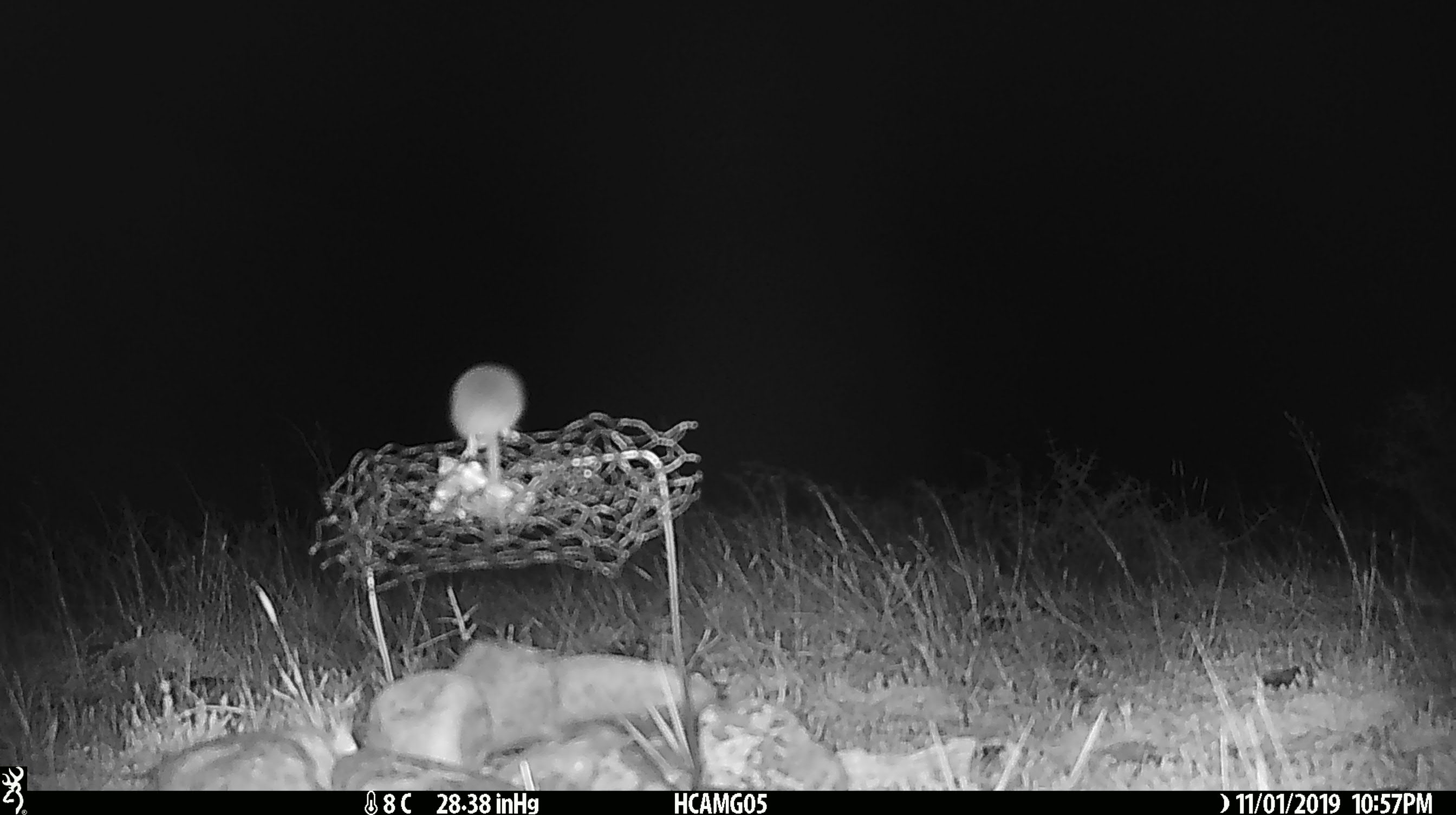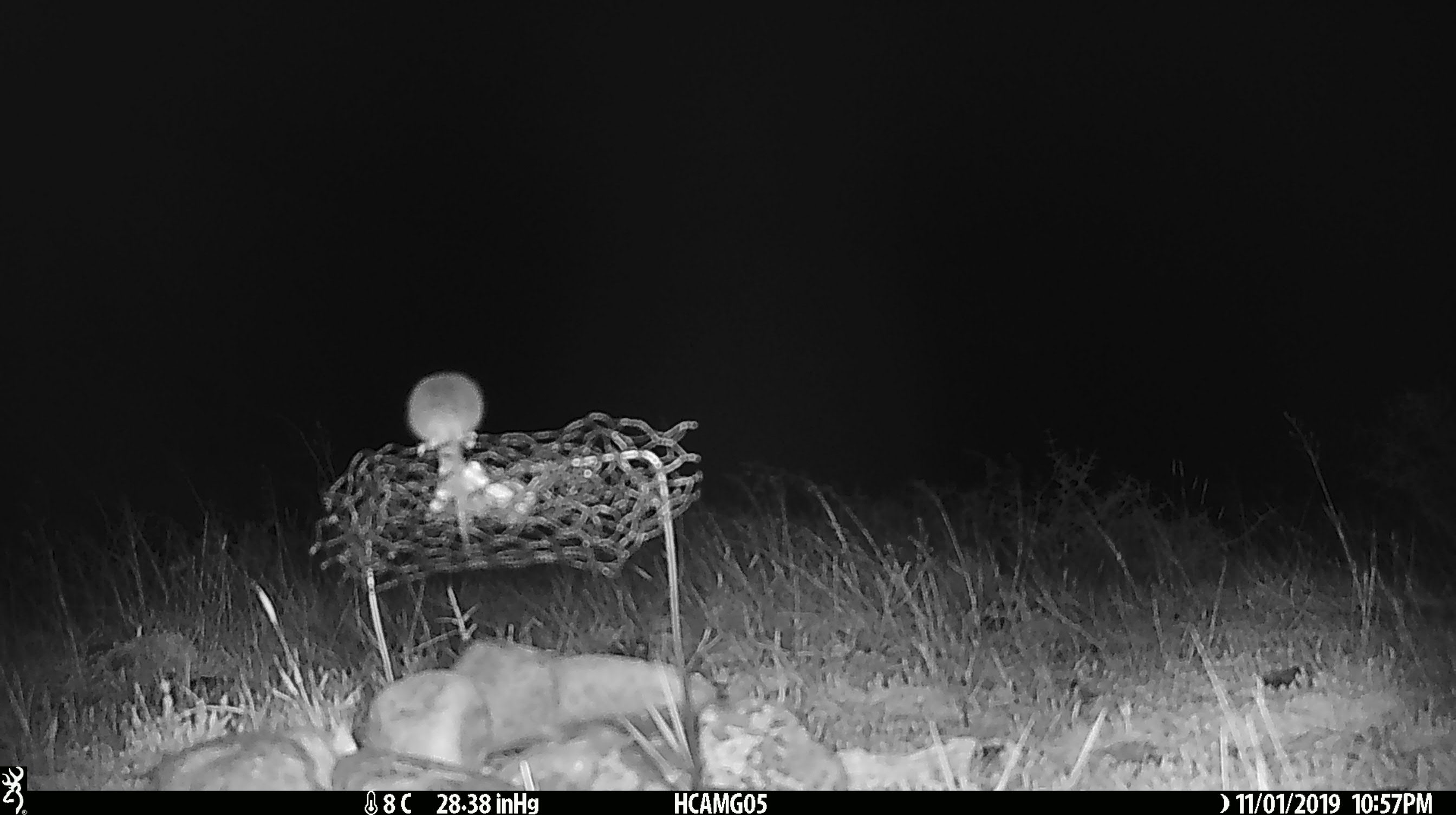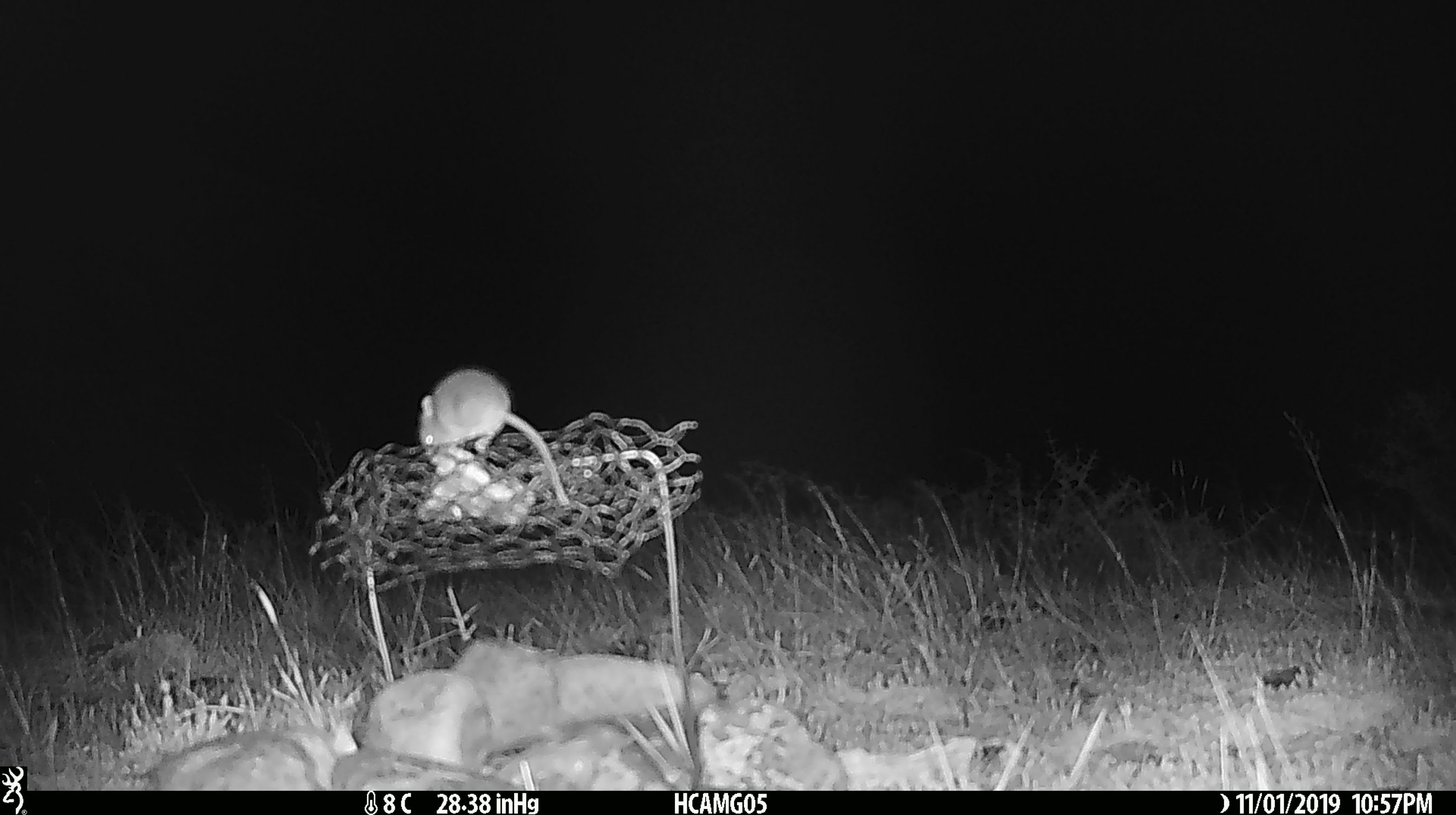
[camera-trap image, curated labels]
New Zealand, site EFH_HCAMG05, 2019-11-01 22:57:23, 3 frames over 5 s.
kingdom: Animalia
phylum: Chordata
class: Mammalia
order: Rodentia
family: Muridae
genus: Mus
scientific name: Mus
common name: mouse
Mouse (Mus).